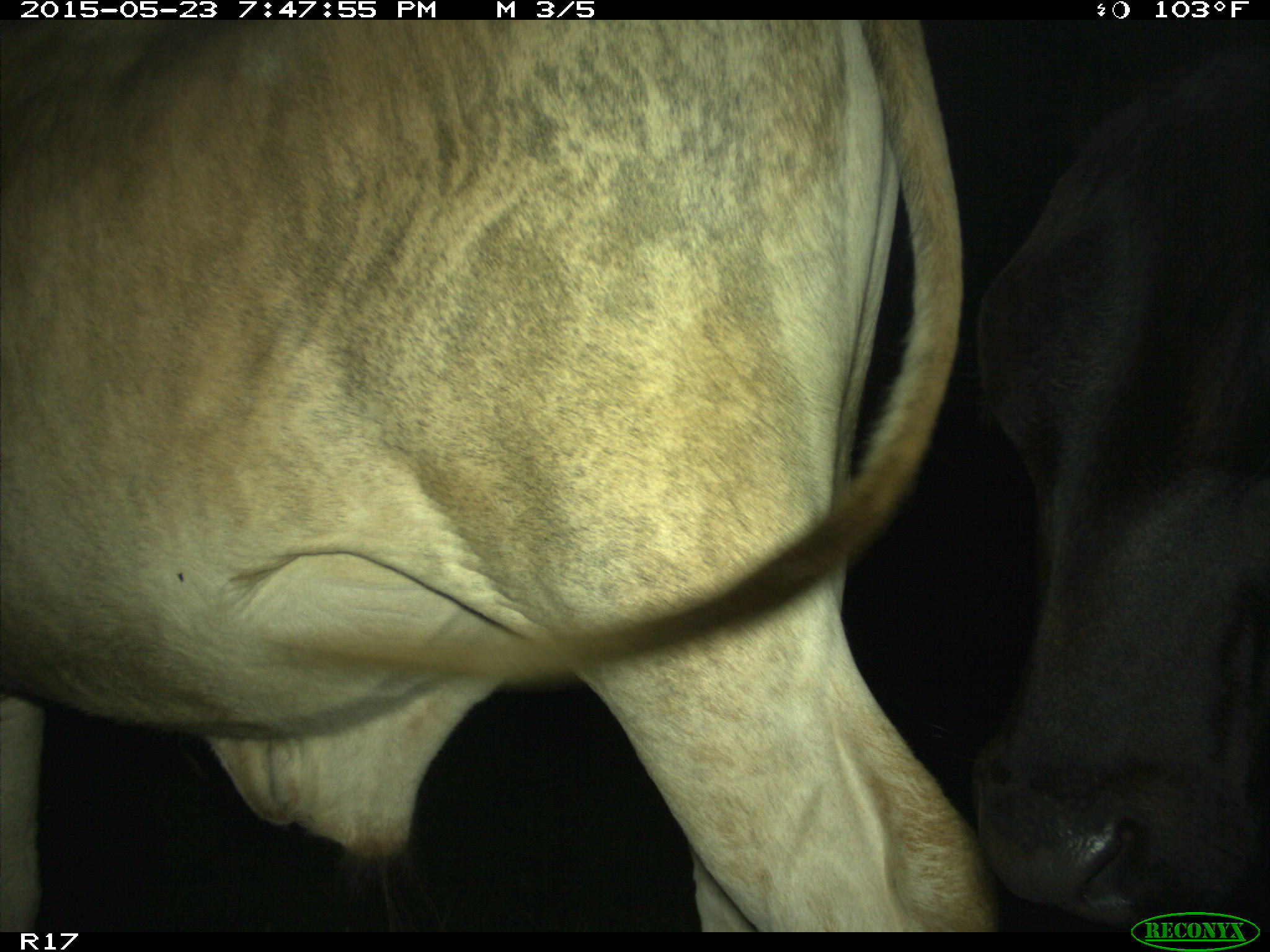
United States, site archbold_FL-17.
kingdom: Animalia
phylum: Chordata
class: Mammalia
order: Artiodactyla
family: Bovidae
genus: Bos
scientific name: Bos taurus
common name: domestic cow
Bos taurus (domestic cow).